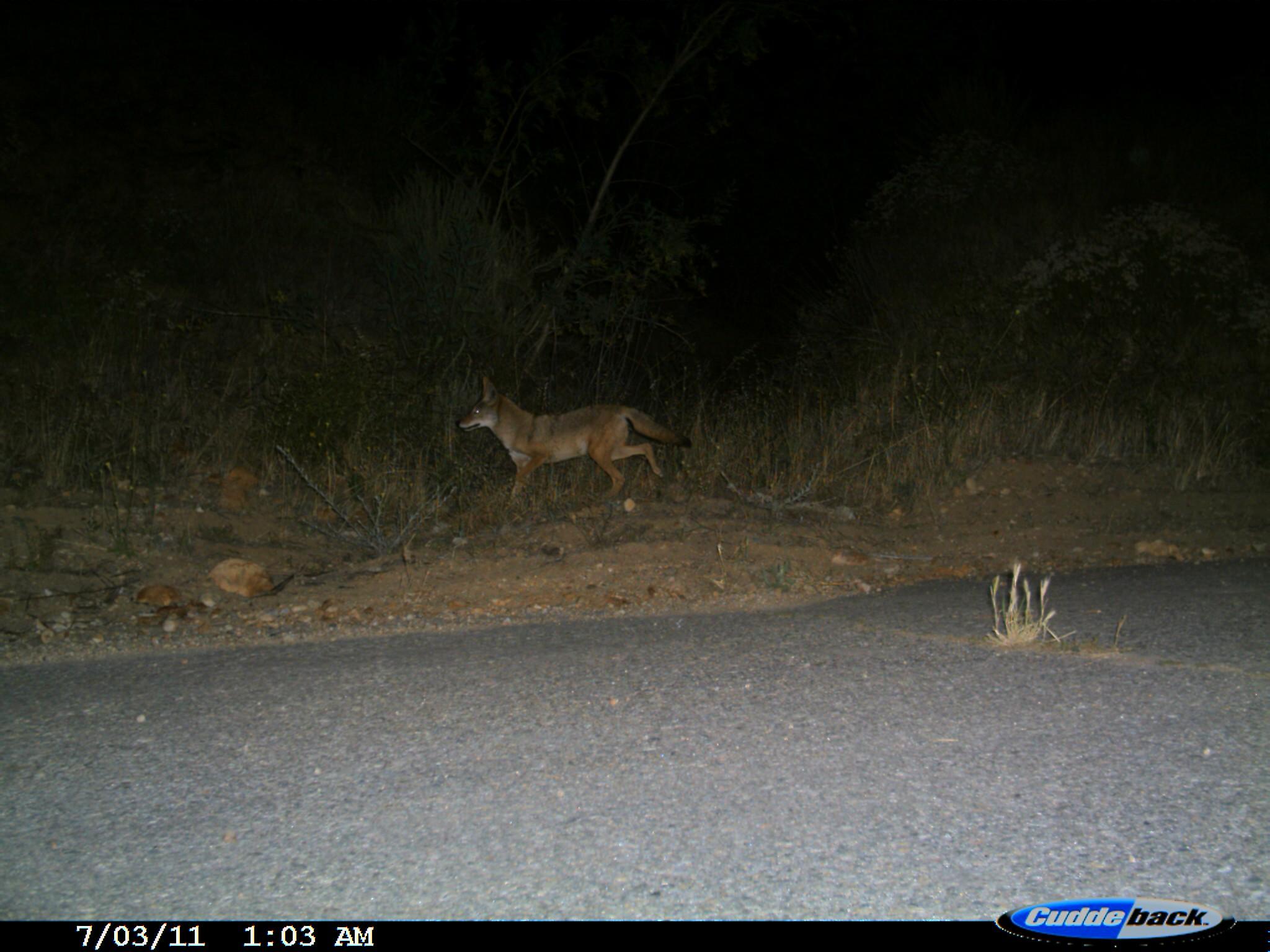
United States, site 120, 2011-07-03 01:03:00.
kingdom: Animalia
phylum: Chordata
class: Mammalia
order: Carnivora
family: Canidae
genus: Canis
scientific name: Canis latrans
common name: coyote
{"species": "coyote (Canis latrans)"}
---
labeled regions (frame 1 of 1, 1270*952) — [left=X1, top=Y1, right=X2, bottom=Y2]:
coyote: [left=444, top=373, right=694, bottom=519]